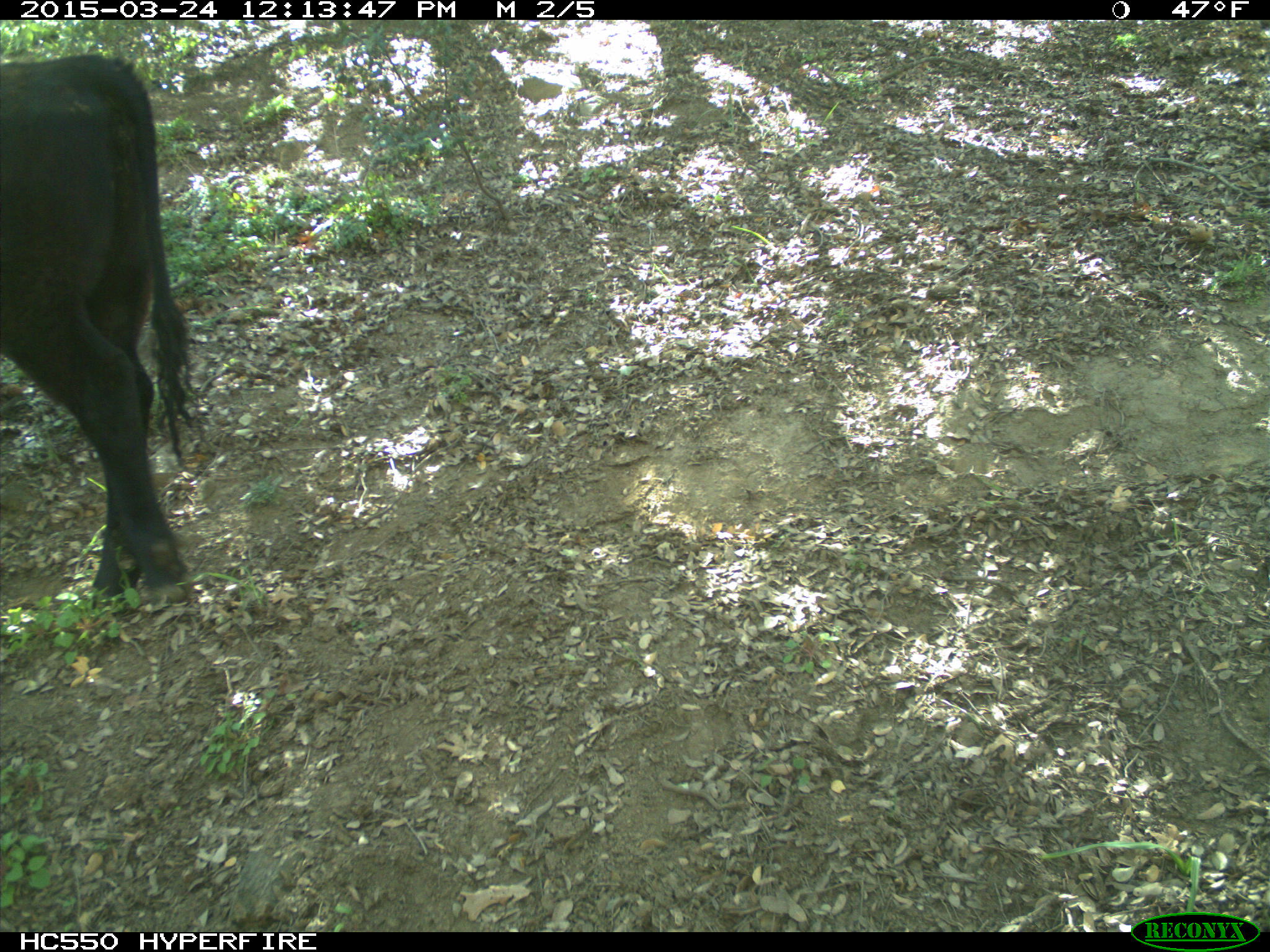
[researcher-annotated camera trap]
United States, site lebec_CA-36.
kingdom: Animalia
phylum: Chordata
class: Mammalia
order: Artiodactyla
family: Bovidae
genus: Bos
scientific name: Bos taurus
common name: domestic cow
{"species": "Bos taurus (domestic cow)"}